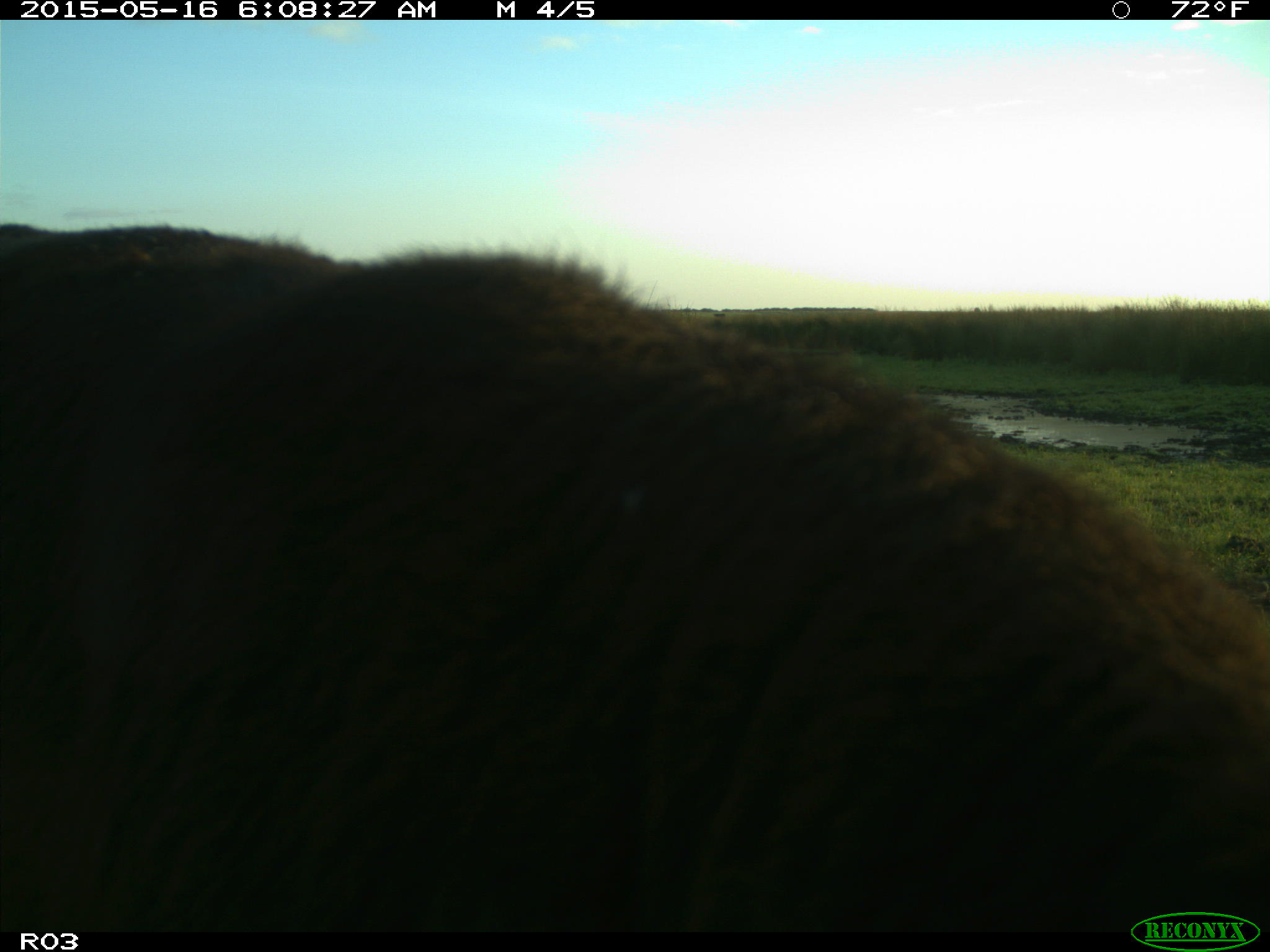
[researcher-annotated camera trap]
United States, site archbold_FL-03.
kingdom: Animalia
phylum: Chordata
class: Mammalia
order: Artiodactyla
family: Bovidae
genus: Bos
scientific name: Bos taurus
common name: domestic cow